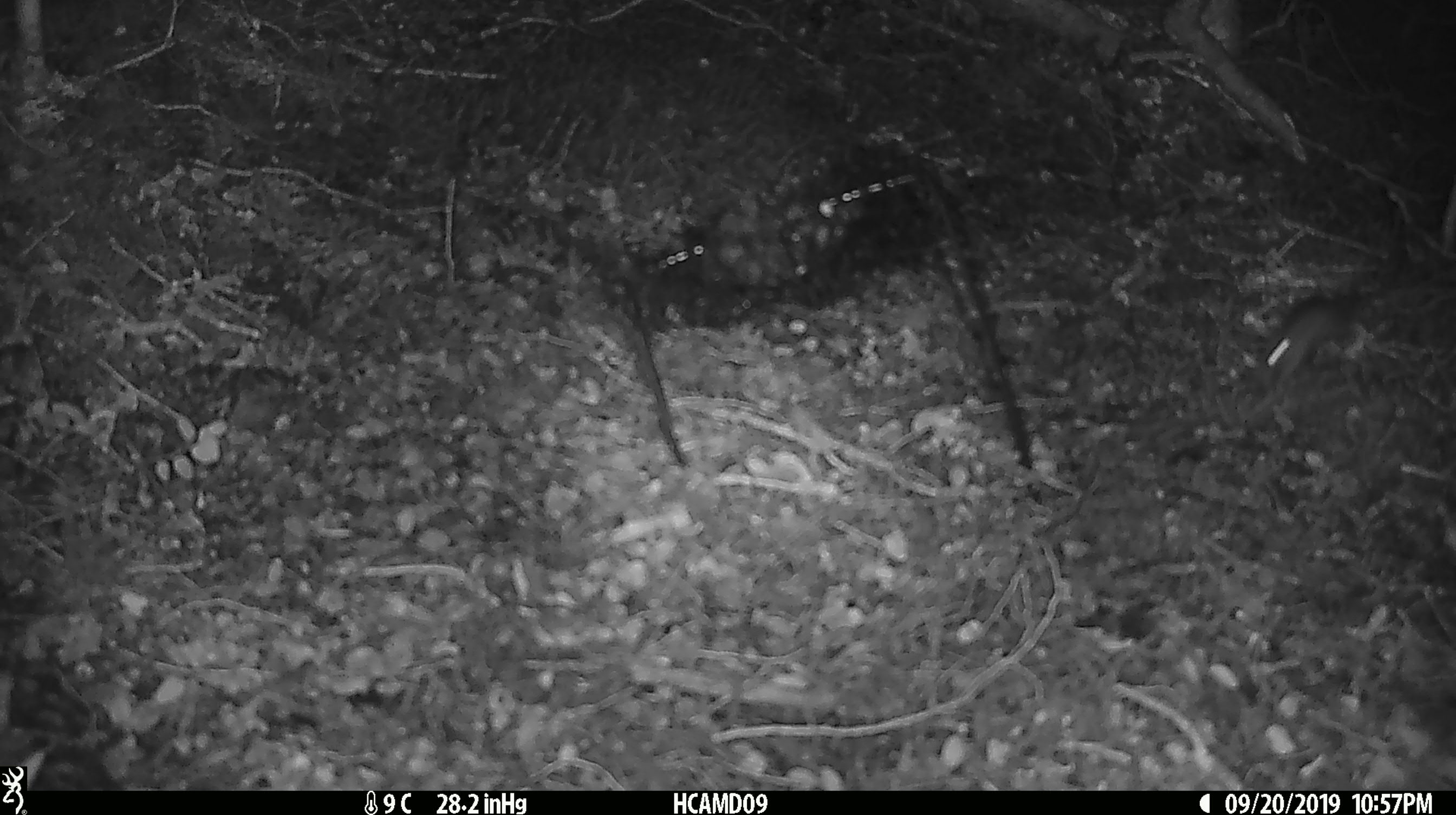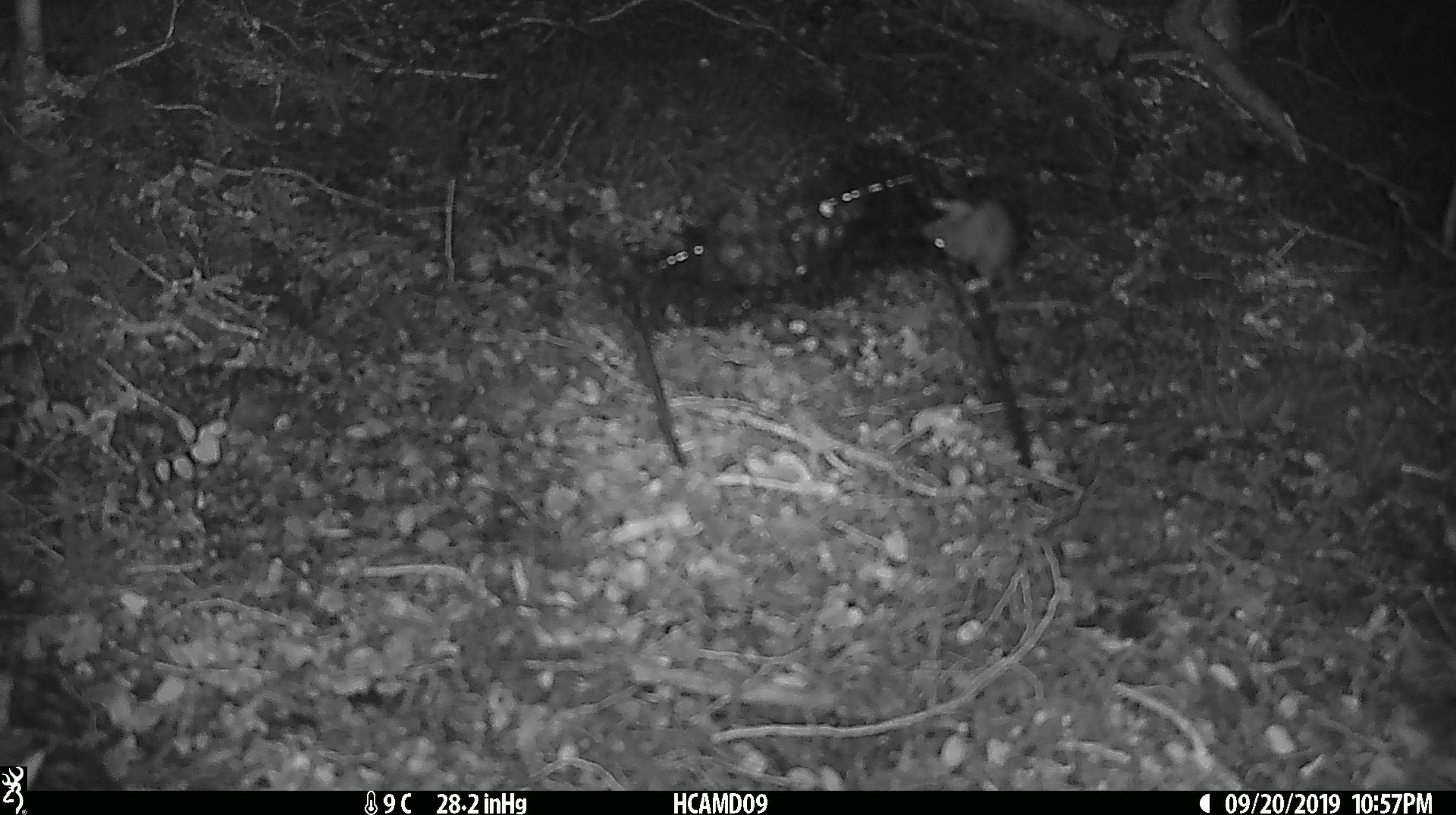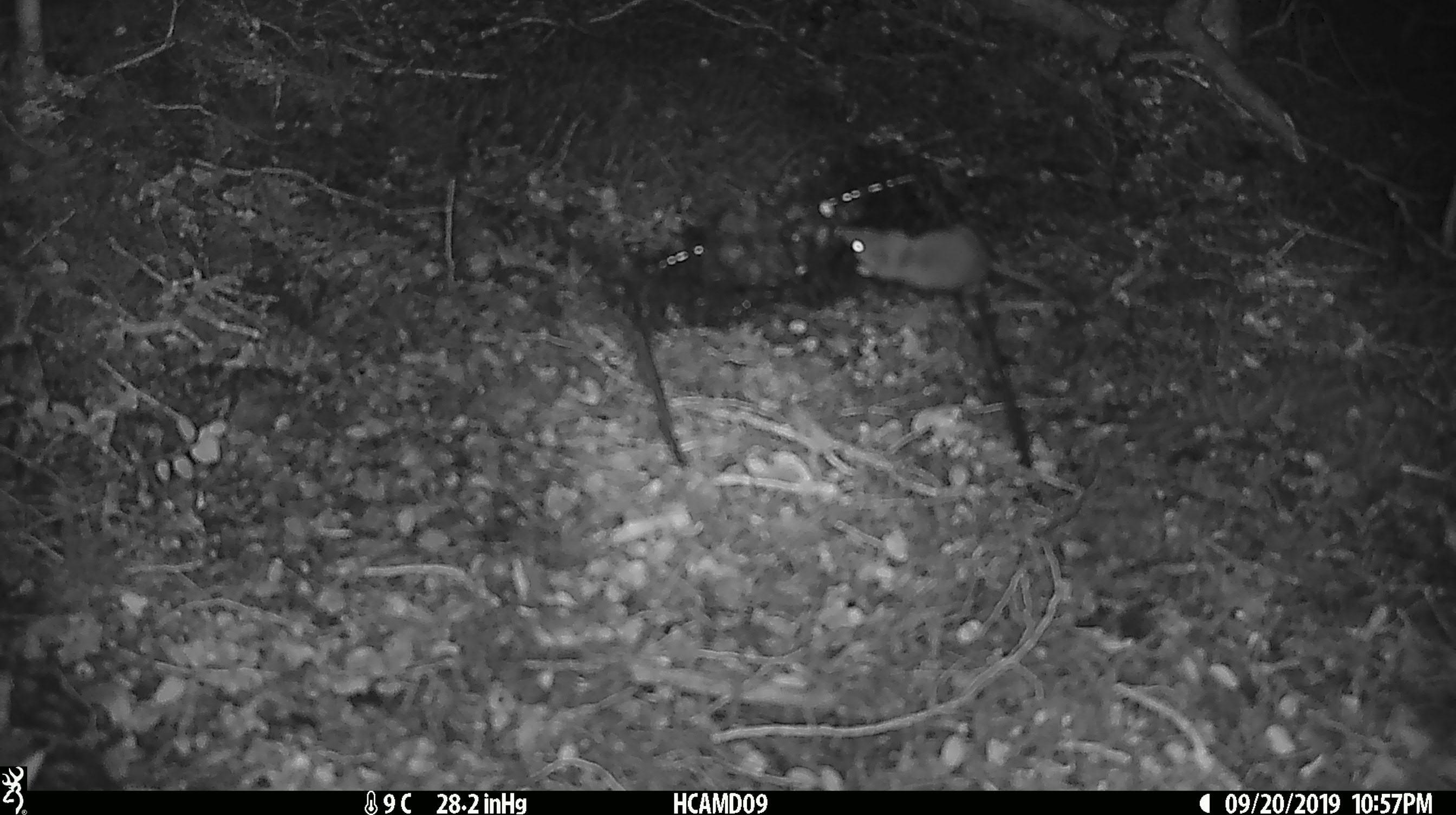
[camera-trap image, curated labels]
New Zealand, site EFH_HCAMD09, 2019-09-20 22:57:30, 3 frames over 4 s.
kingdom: Animalia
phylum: Chordata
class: Mammalia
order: Rodentia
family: Muridae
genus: Mus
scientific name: Mus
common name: mouse